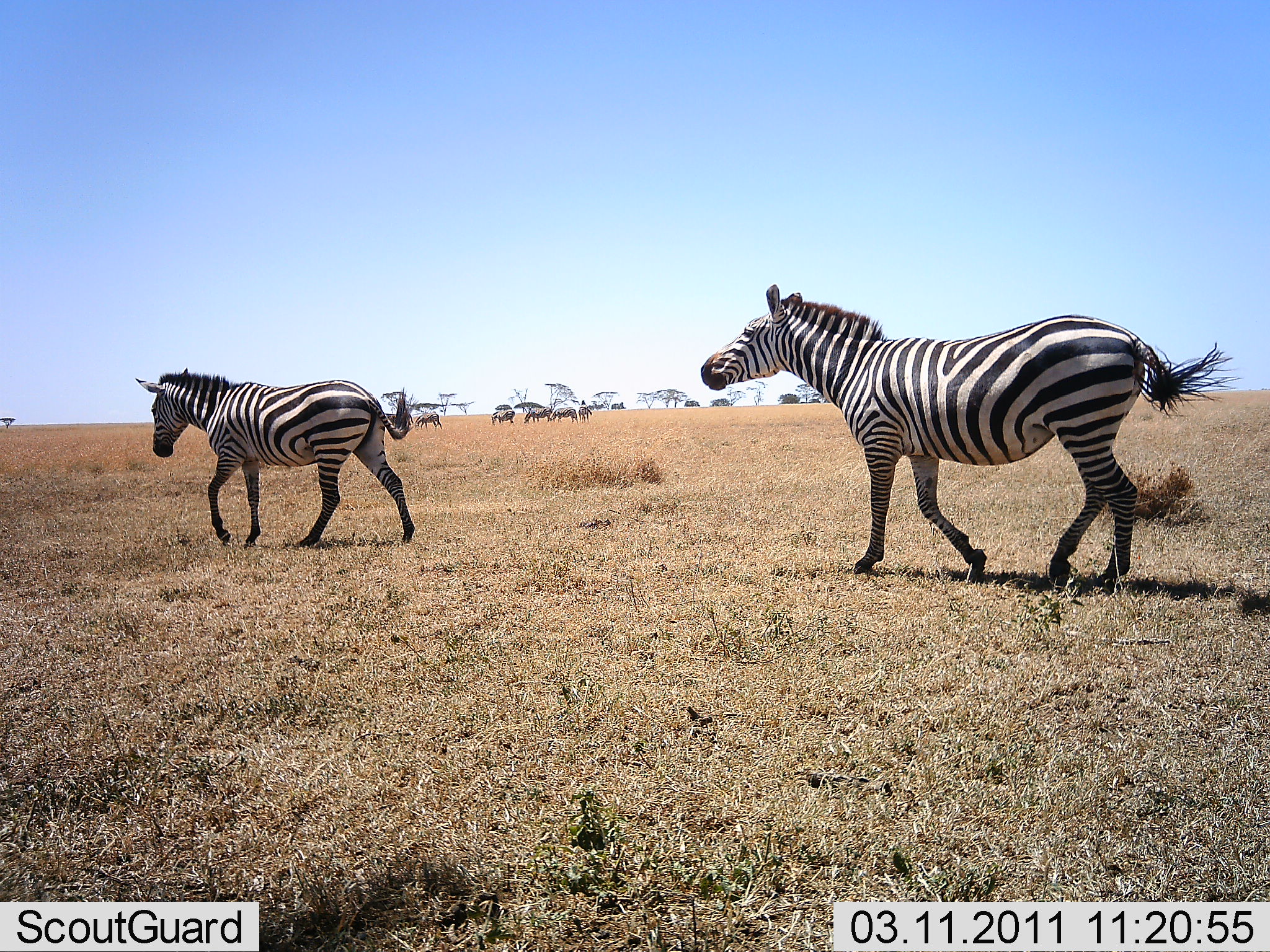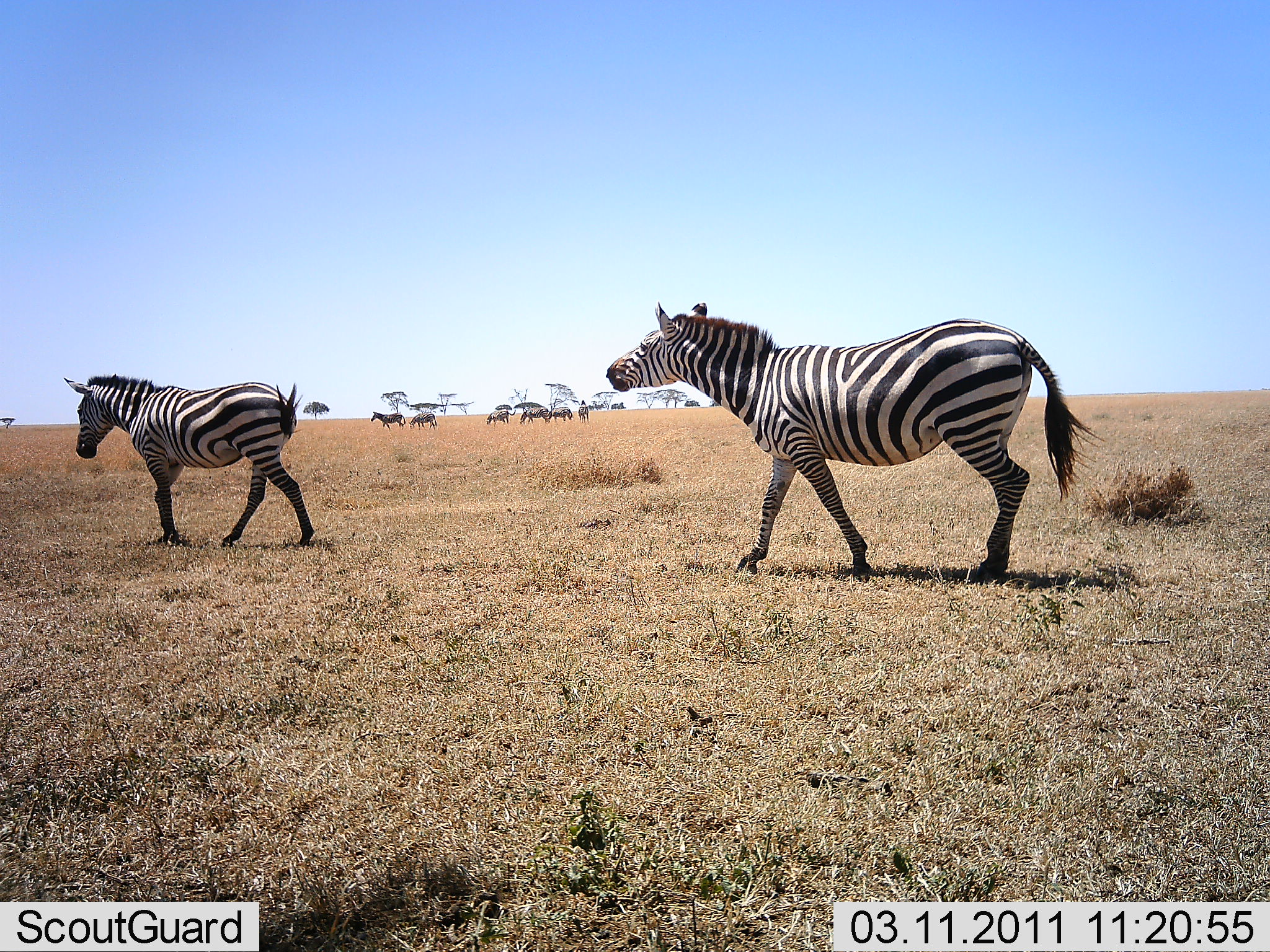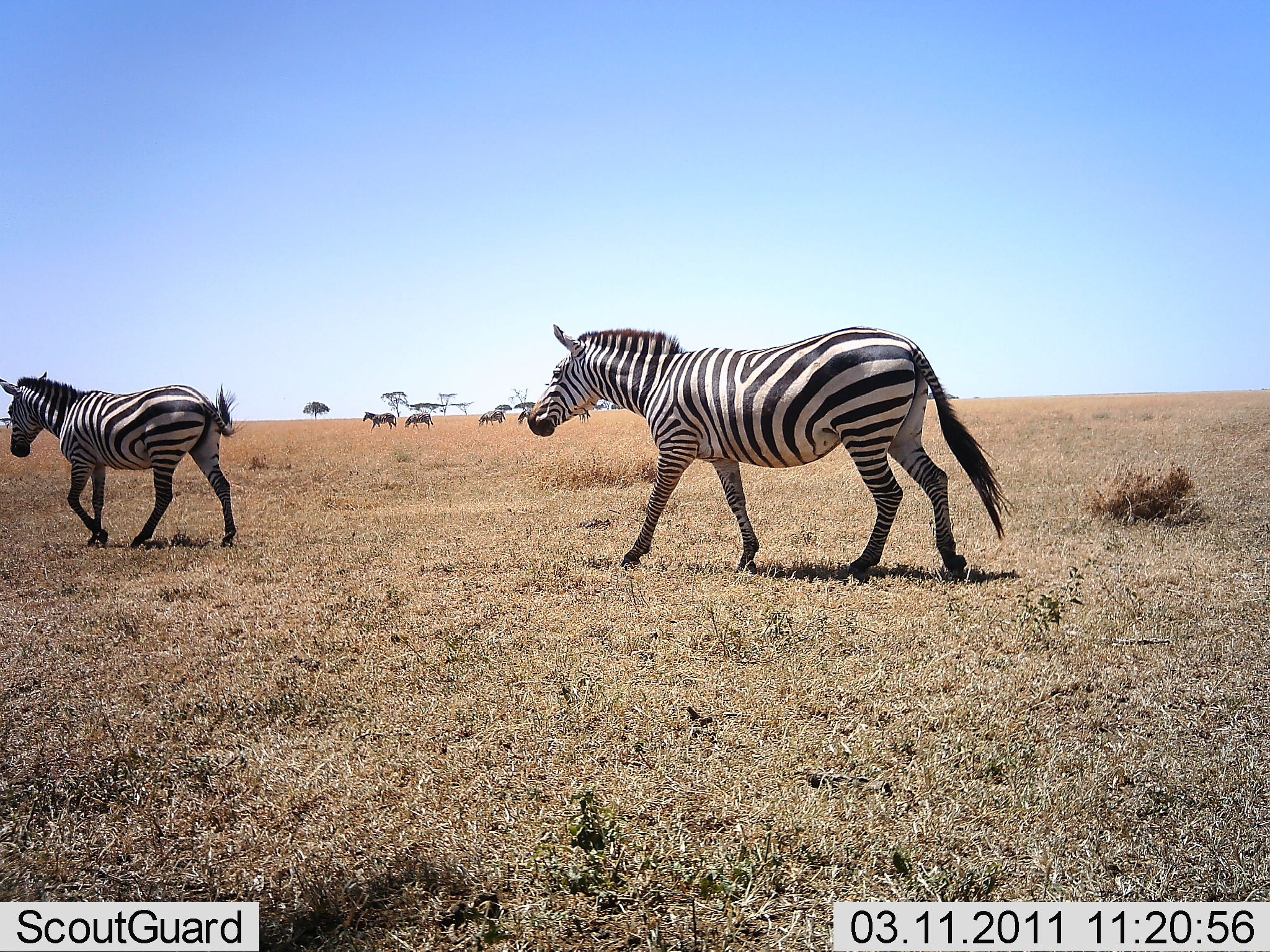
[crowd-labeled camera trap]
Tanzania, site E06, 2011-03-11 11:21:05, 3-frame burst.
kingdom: Animalia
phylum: Chordata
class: Mammalia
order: Perissodactyla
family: Equidae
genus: Equus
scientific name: Equus quagga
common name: plains zebra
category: zebra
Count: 8.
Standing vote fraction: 18%.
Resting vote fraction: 0%.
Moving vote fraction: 91%.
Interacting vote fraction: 9%.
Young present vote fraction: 0%.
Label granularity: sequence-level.